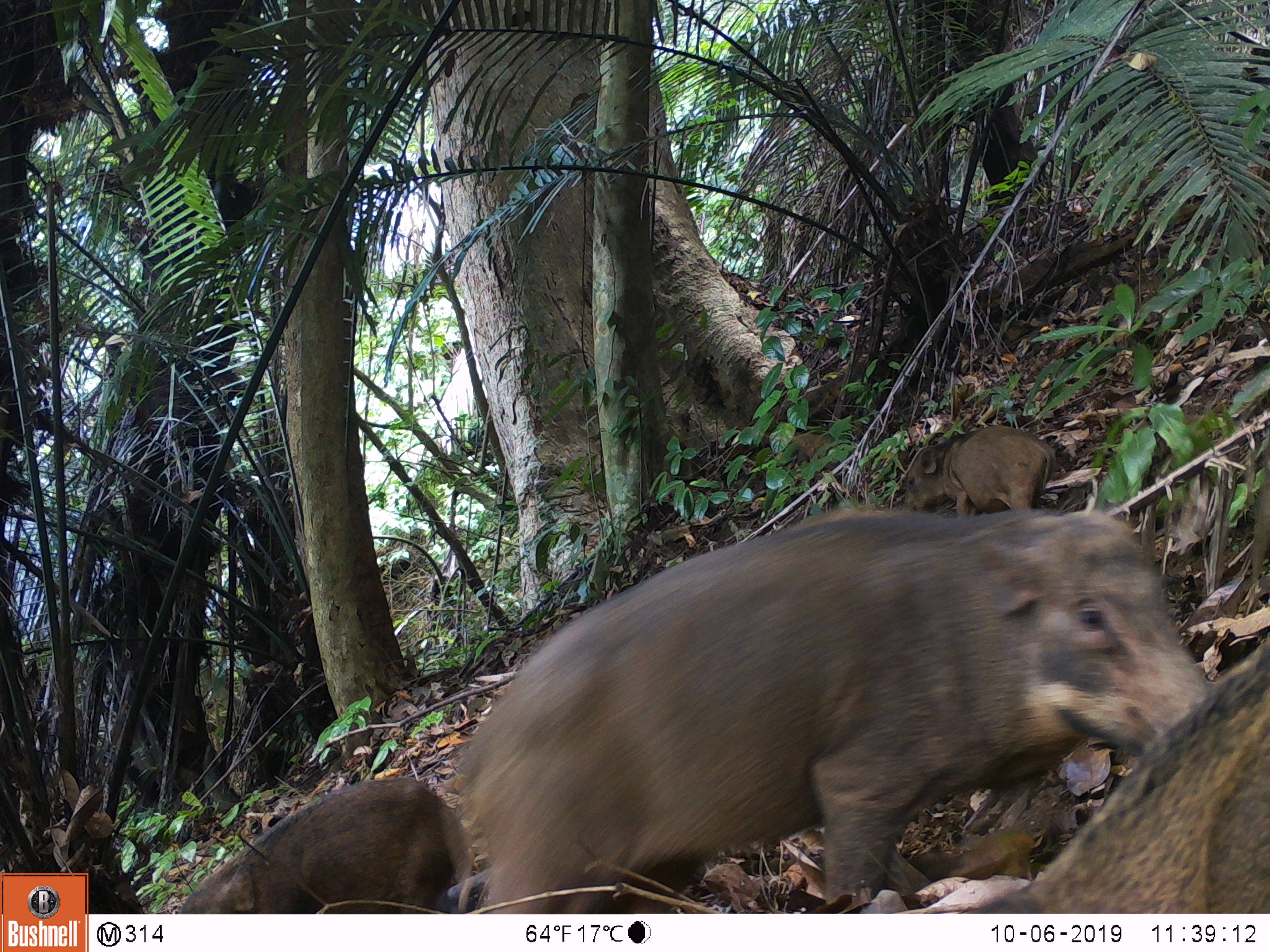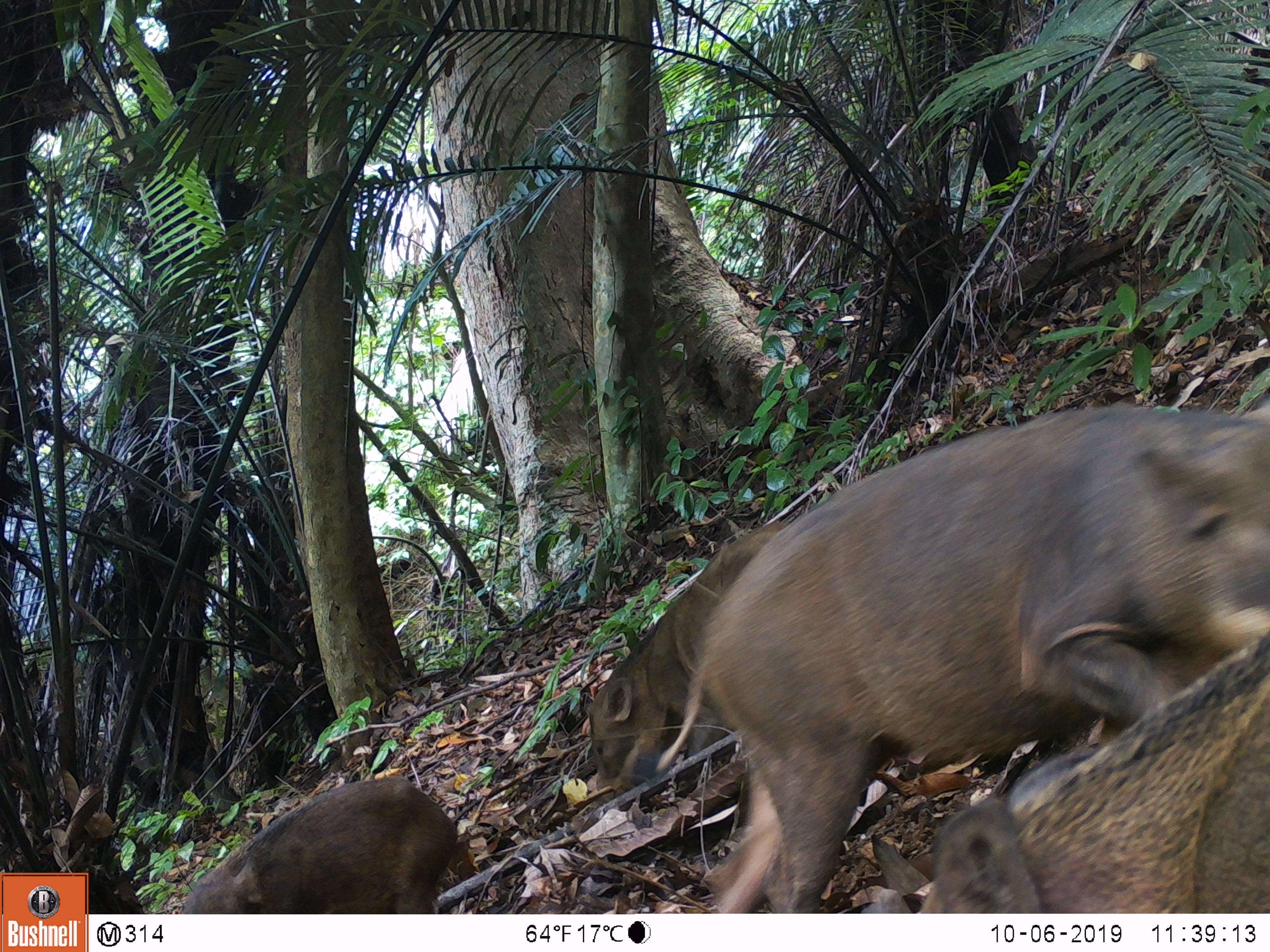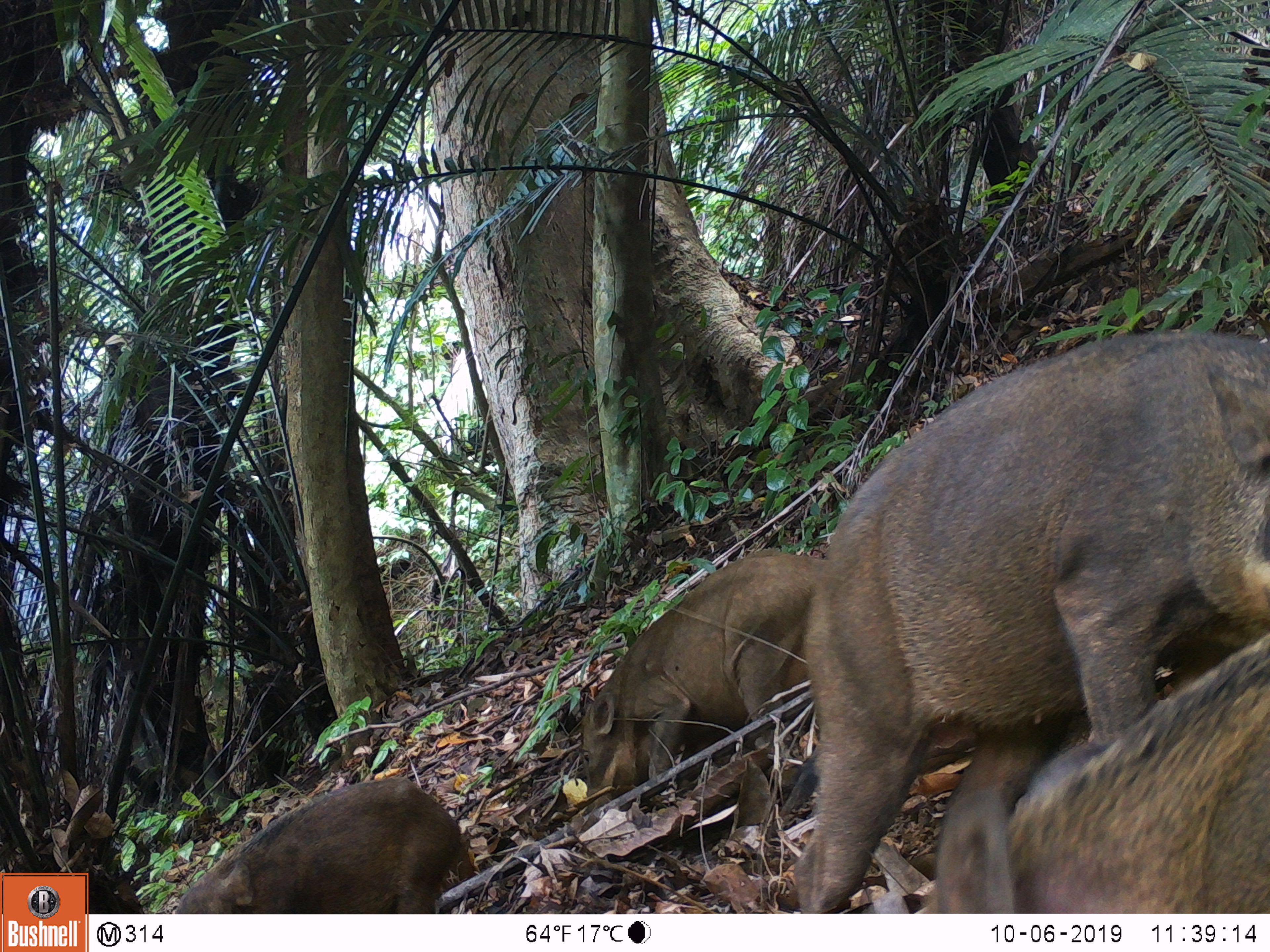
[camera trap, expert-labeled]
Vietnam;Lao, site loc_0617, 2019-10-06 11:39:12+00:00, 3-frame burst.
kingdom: Animalia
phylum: Chordata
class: Mammalia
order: Artiodactyla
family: Suidae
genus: Sus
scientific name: Sus scrofa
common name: eurasian wild pig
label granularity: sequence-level